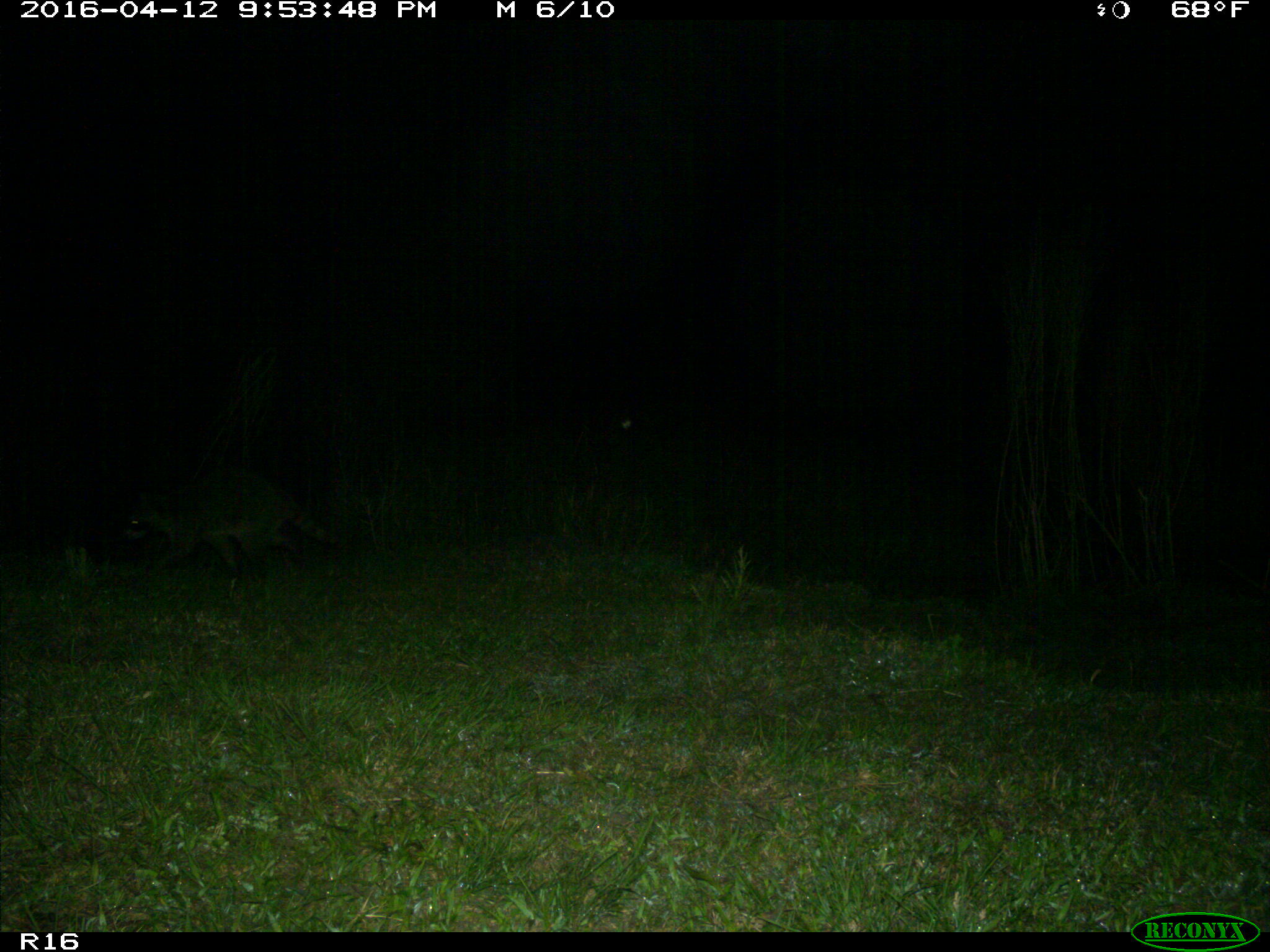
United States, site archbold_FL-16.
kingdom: Animalia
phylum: Chordata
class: Mammalia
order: Carnivora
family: Procyonidae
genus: Procyon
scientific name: Procyon lotor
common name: common raccoon